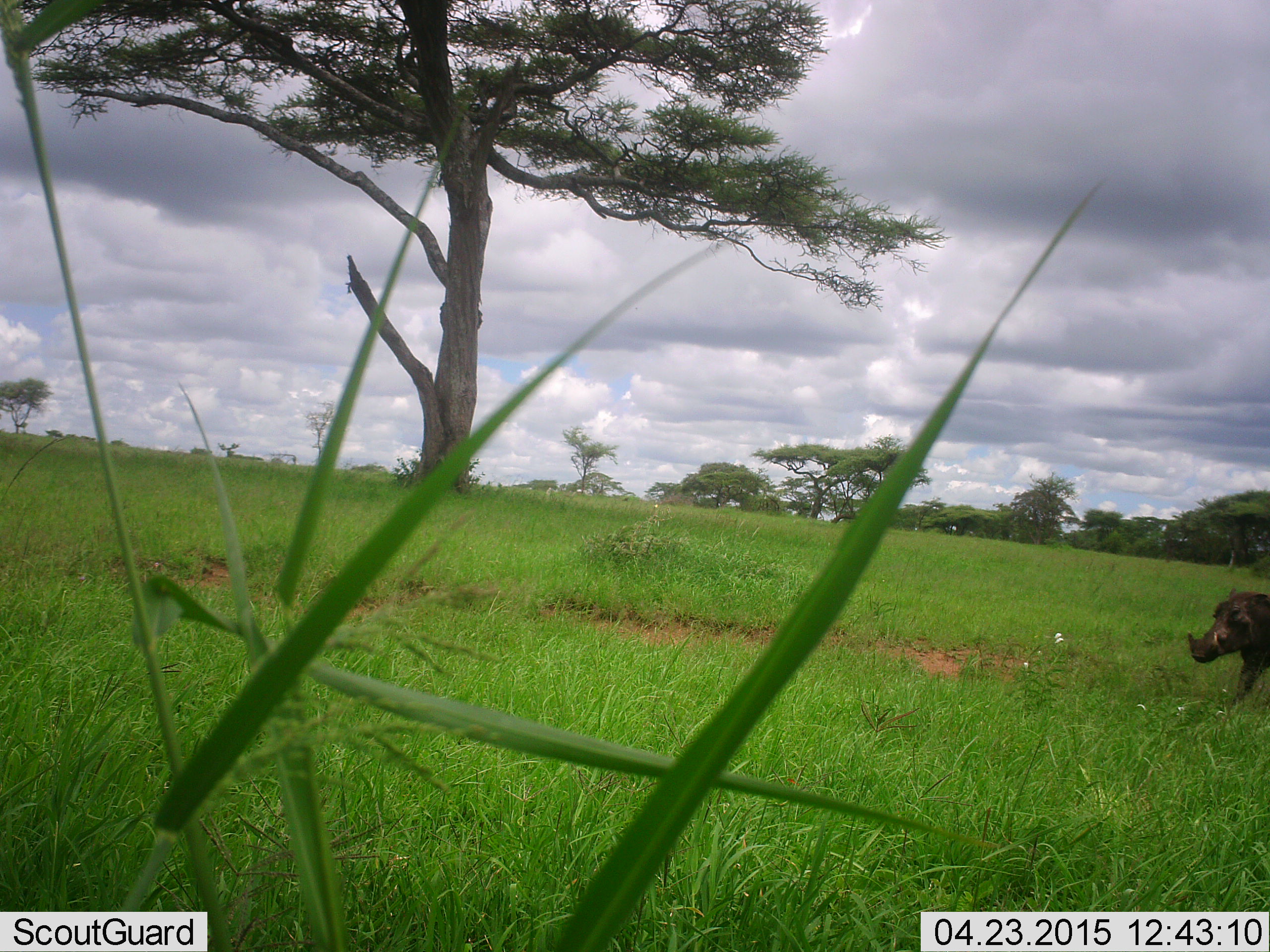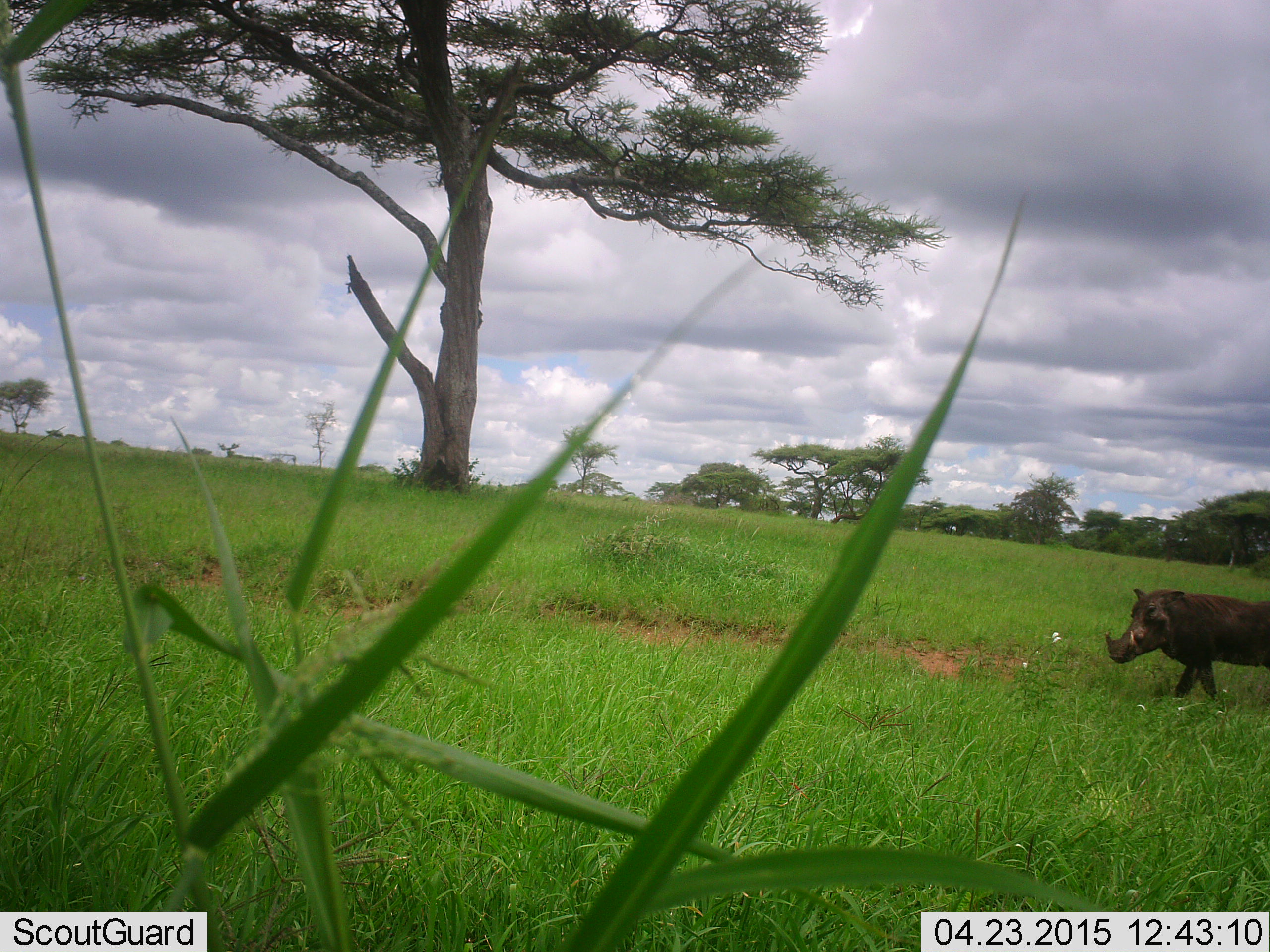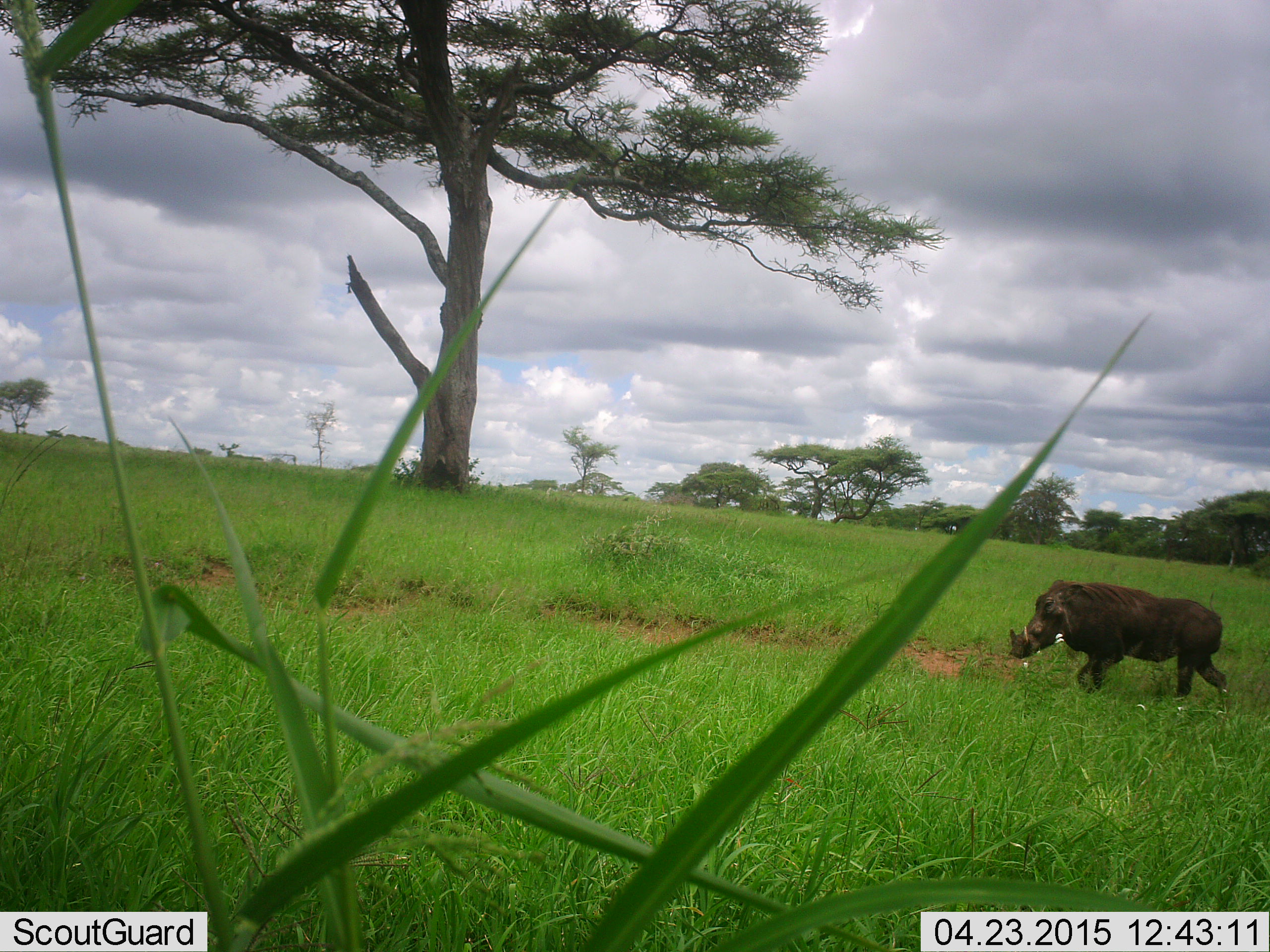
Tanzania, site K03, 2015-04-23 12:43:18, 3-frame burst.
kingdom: Animalia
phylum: Chordata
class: Mammalia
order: Artiodactyla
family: Suidae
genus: Phacochoerus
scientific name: Phacochoerus africanus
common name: warthog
Warthog (Phacochoerus africanus), count 1. Behavior (volunteer vote fractions): standing 0%, resting 0%, moving 100%, interacting 0%. Young present (vote fraction): 0%. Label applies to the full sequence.